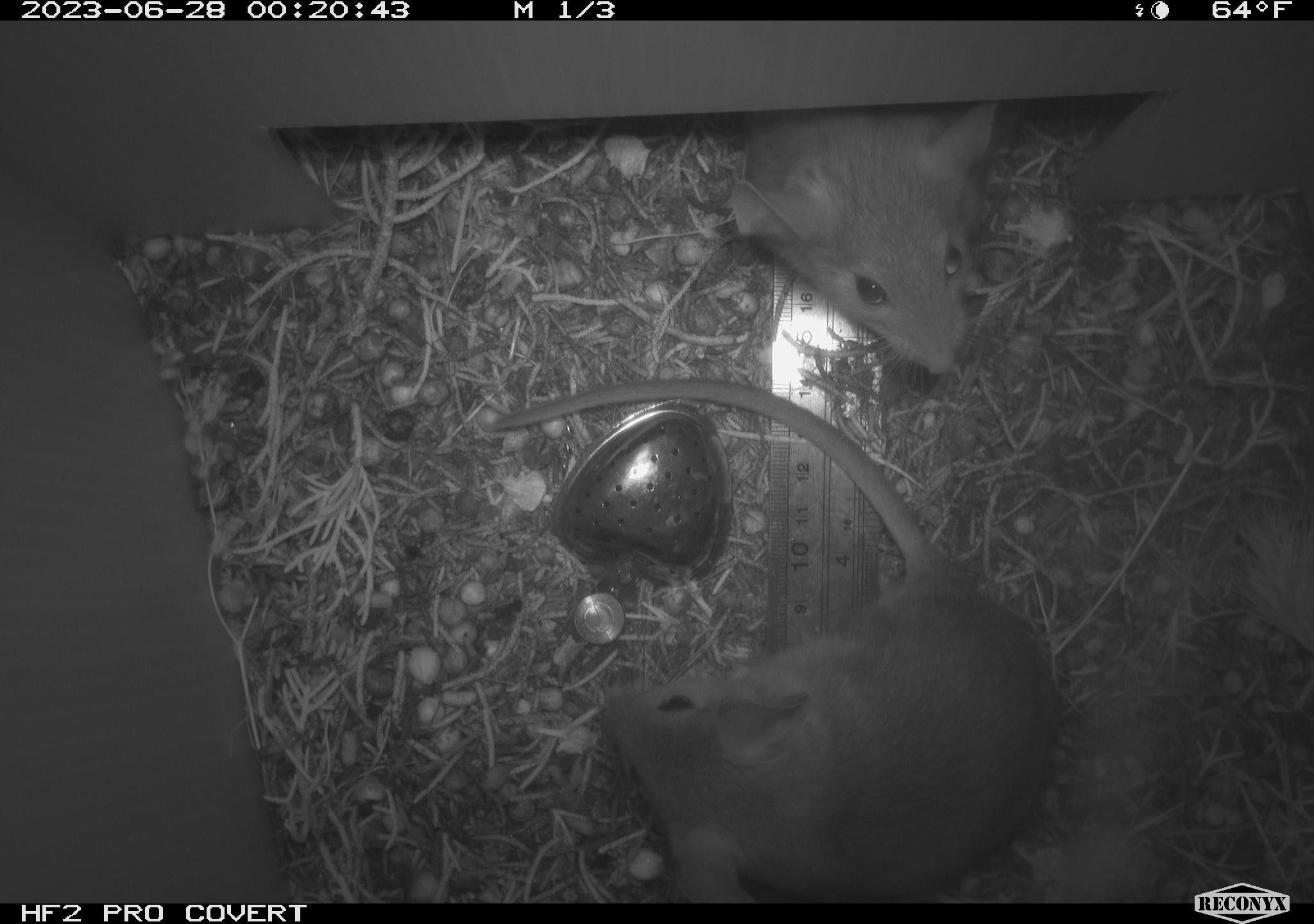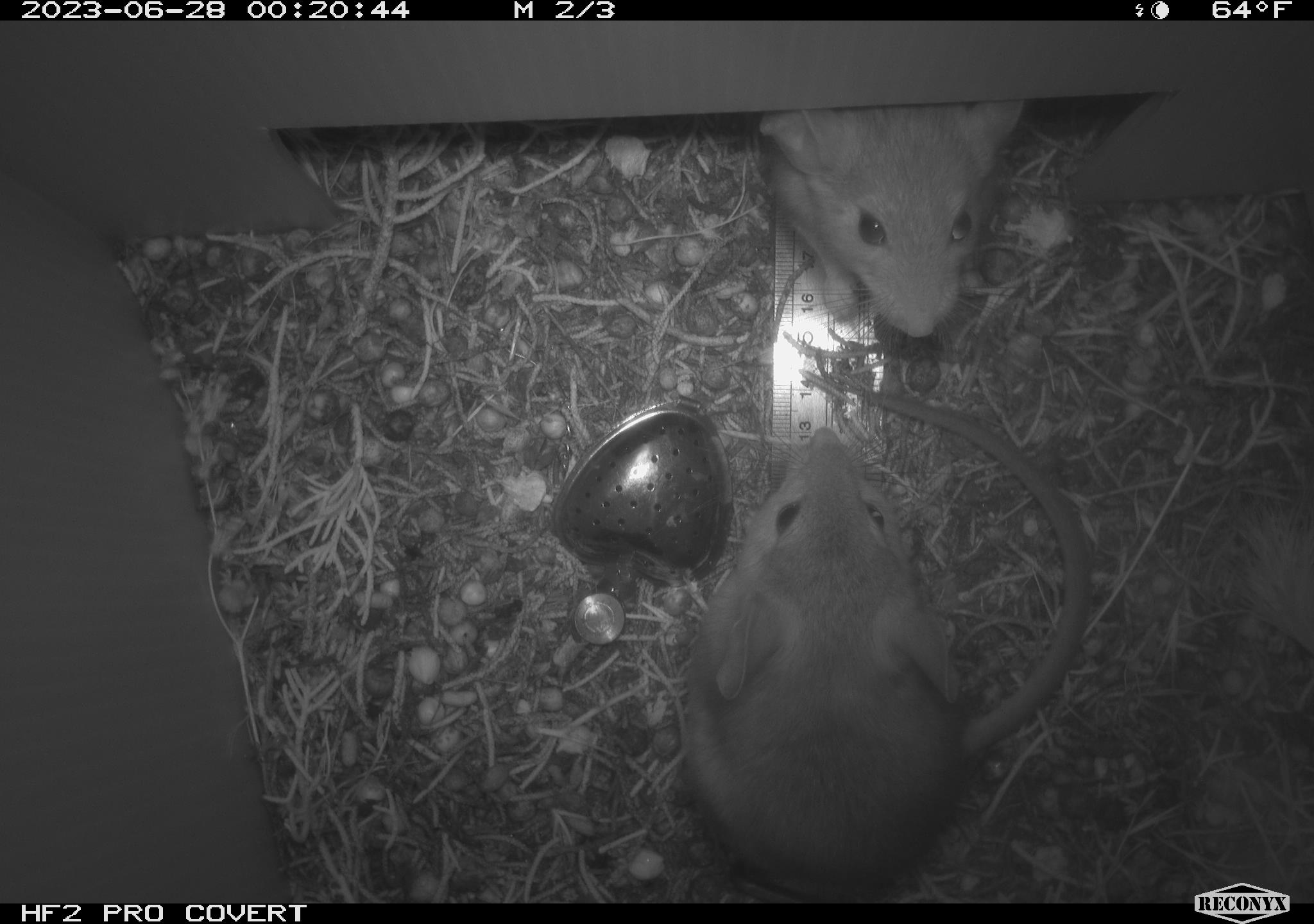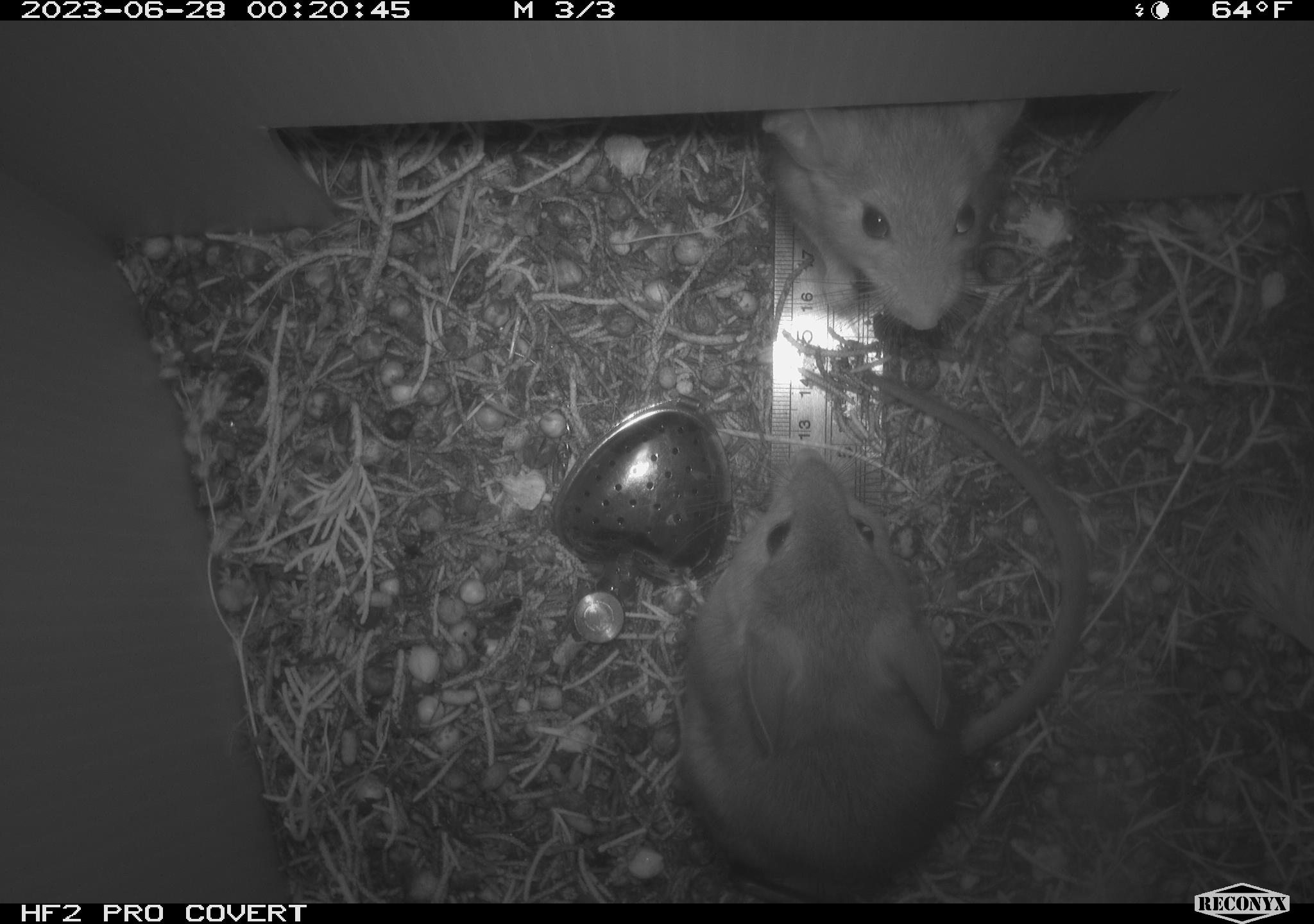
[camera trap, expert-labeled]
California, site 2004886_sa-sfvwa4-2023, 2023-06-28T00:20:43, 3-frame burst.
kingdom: Animalia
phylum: Chordata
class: Mammalia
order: Rodentia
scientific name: Rodentia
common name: mouse species